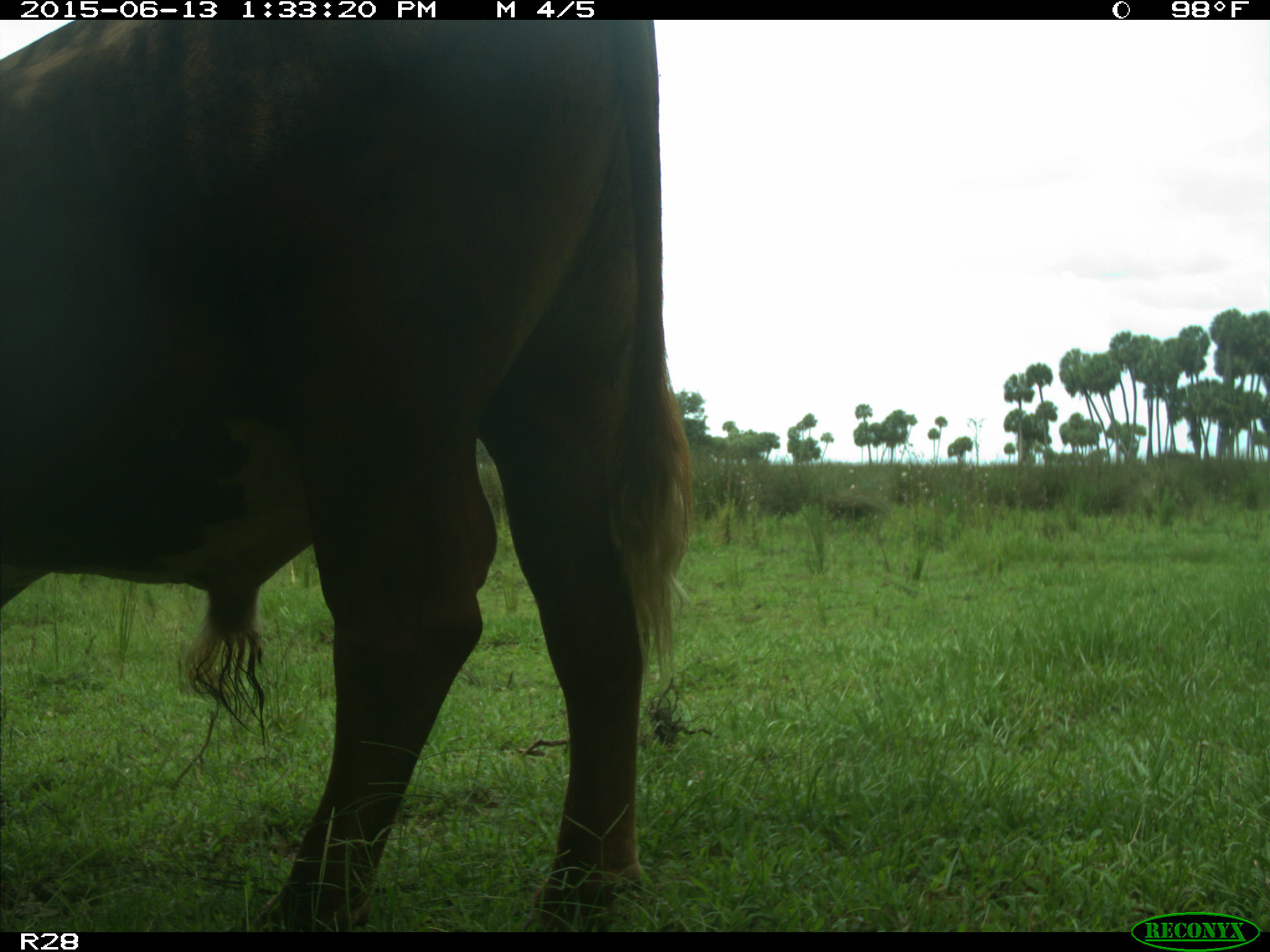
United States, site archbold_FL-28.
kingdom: Animalia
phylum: Chordata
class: Mammalia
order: Artiodactyla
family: Bovidae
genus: Bos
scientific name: Bos taurus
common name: domestic cow